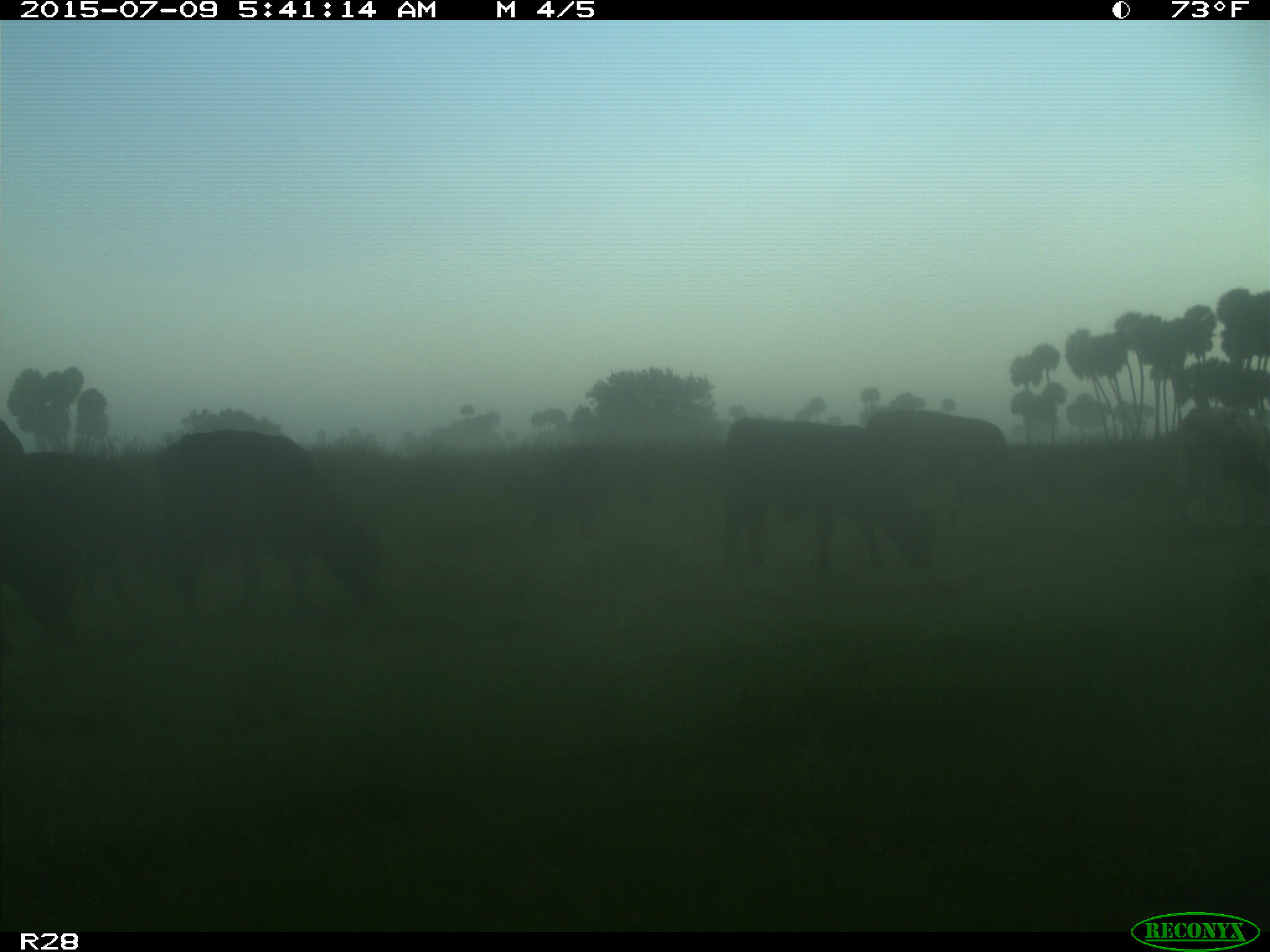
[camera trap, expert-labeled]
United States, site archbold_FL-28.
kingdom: Animalia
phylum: Chordata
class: Mammalia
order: Artiodactyla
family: Bovidae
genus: Bos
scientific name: Bos taurus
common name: domestic cow